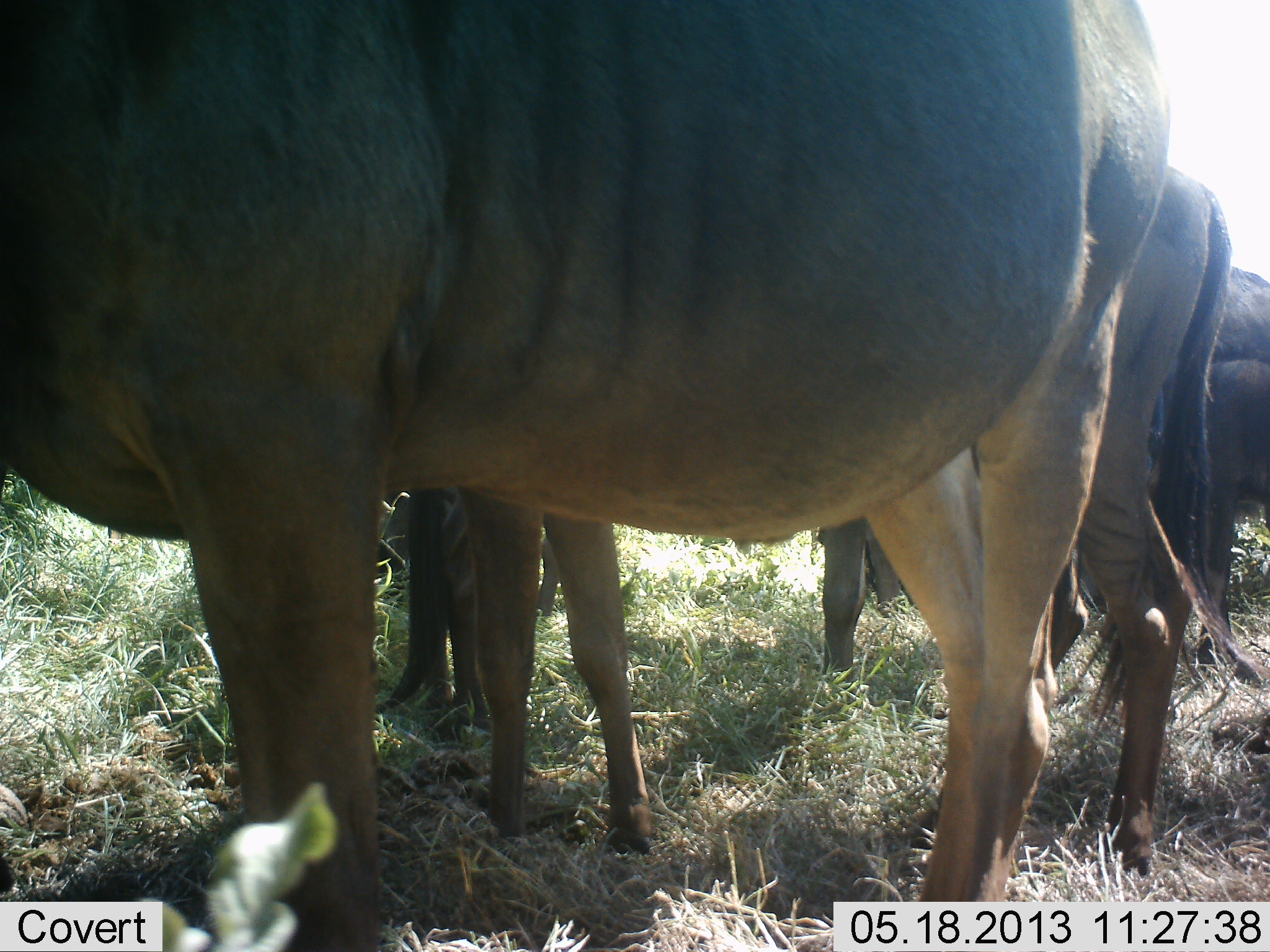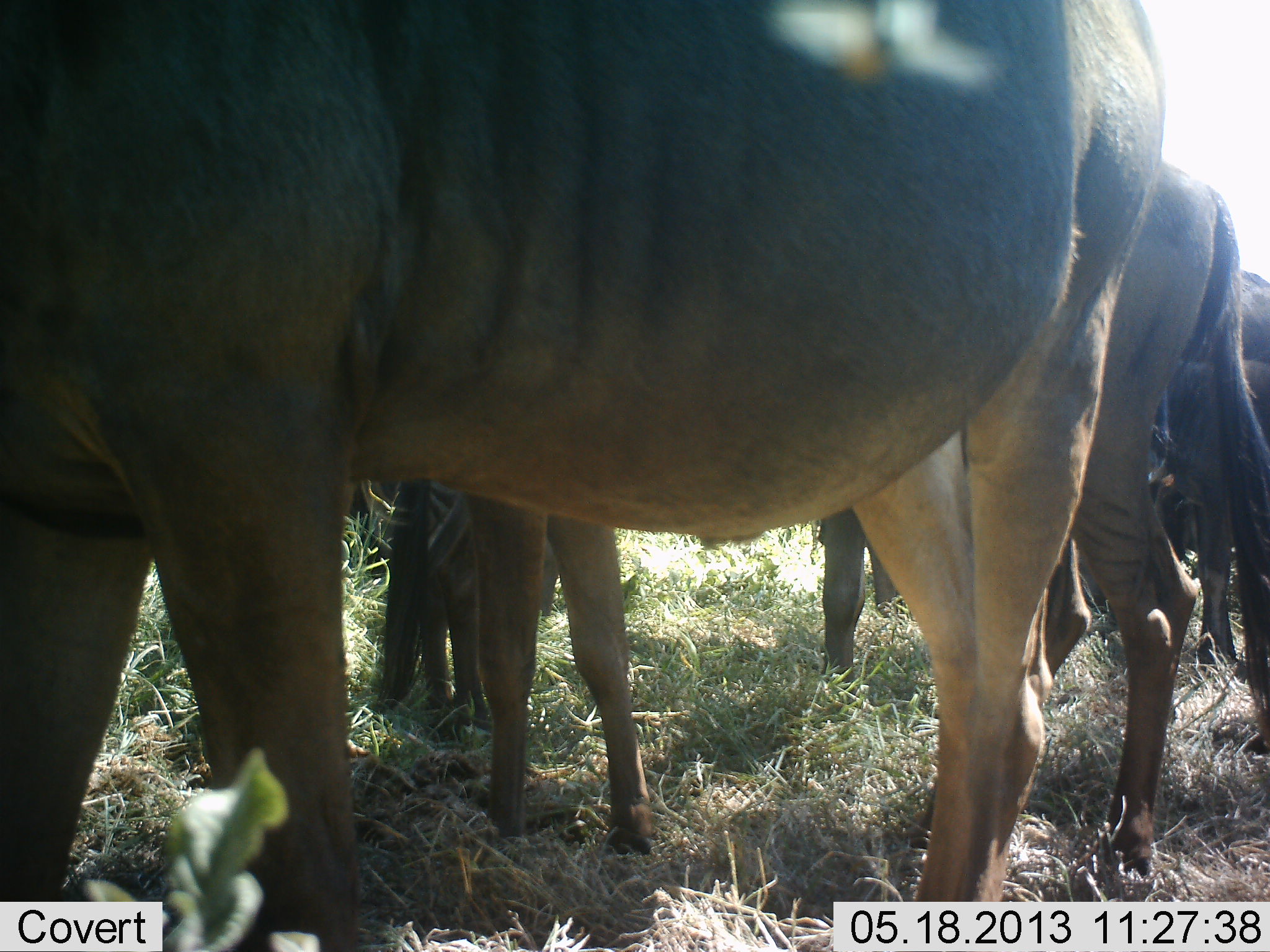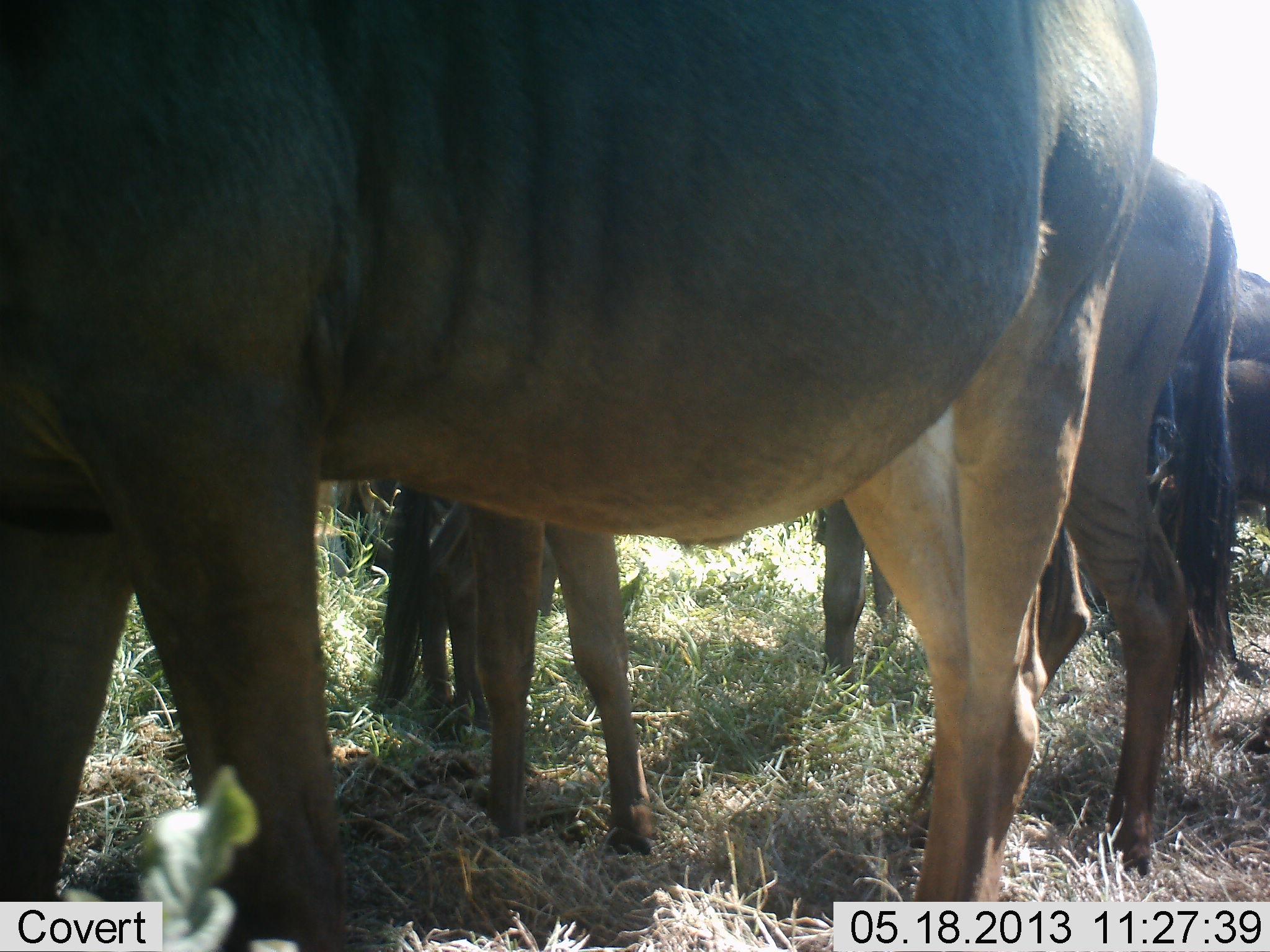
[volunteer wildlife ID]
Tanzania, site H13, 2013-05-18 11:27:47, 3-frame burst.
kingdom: Animalia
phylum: Chordata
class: Mammalia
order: Artiodactyla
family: Bovidae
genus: Connochaetes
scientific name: Connochaetes taurinus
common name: blue wildebeest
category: wildebeest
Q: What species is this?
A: Wildebeest (blue wildebeest) (Connochaetes taurinus).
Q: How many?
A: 10.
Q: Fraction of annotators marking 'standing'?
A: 90%.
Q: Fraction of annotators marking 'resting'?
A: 0%.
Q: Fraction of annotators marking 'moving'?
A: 0%.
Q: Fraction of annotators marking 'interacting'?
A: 0%.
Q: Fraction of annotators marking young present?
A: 0%.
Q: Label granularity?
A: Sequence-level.